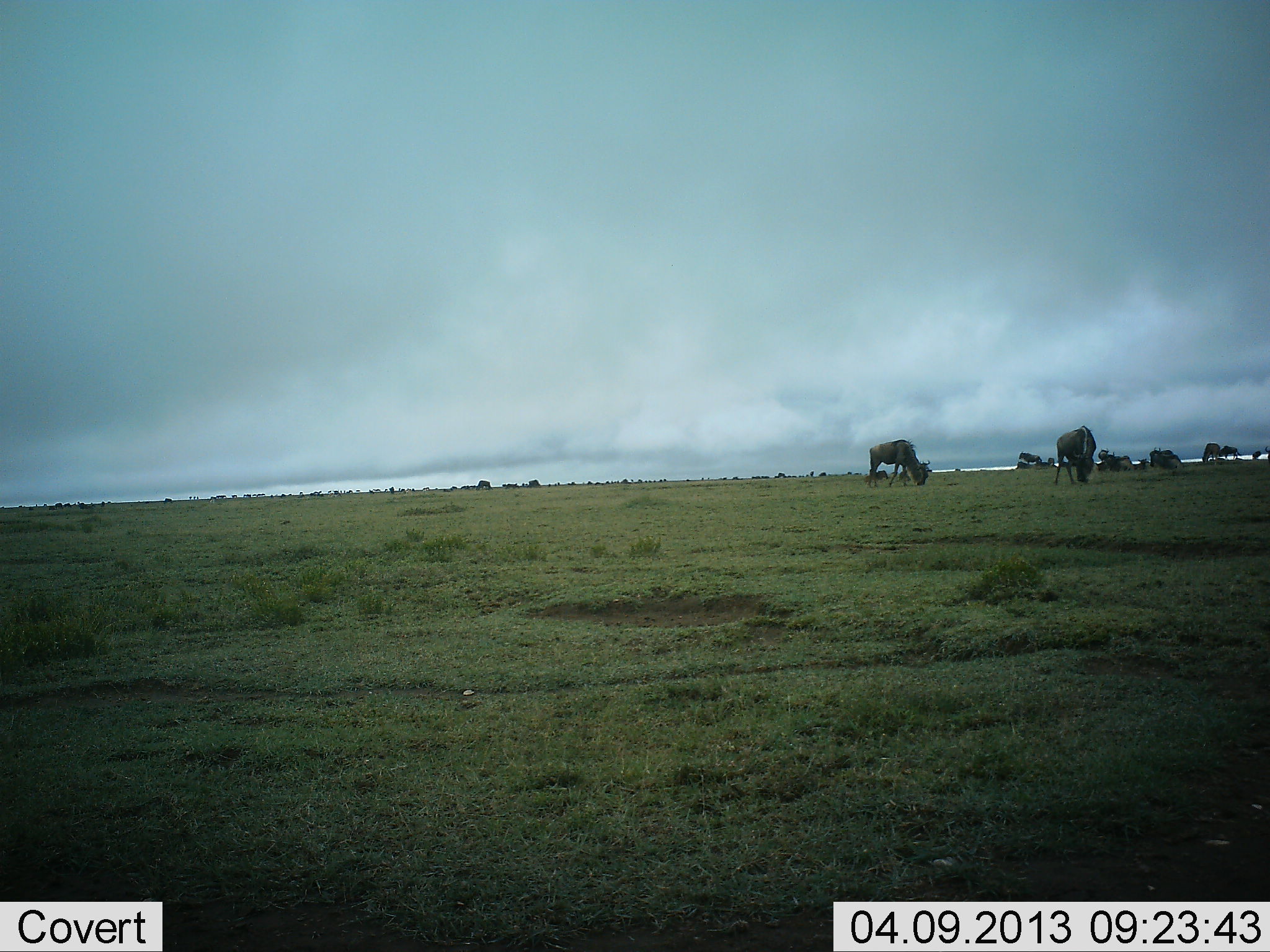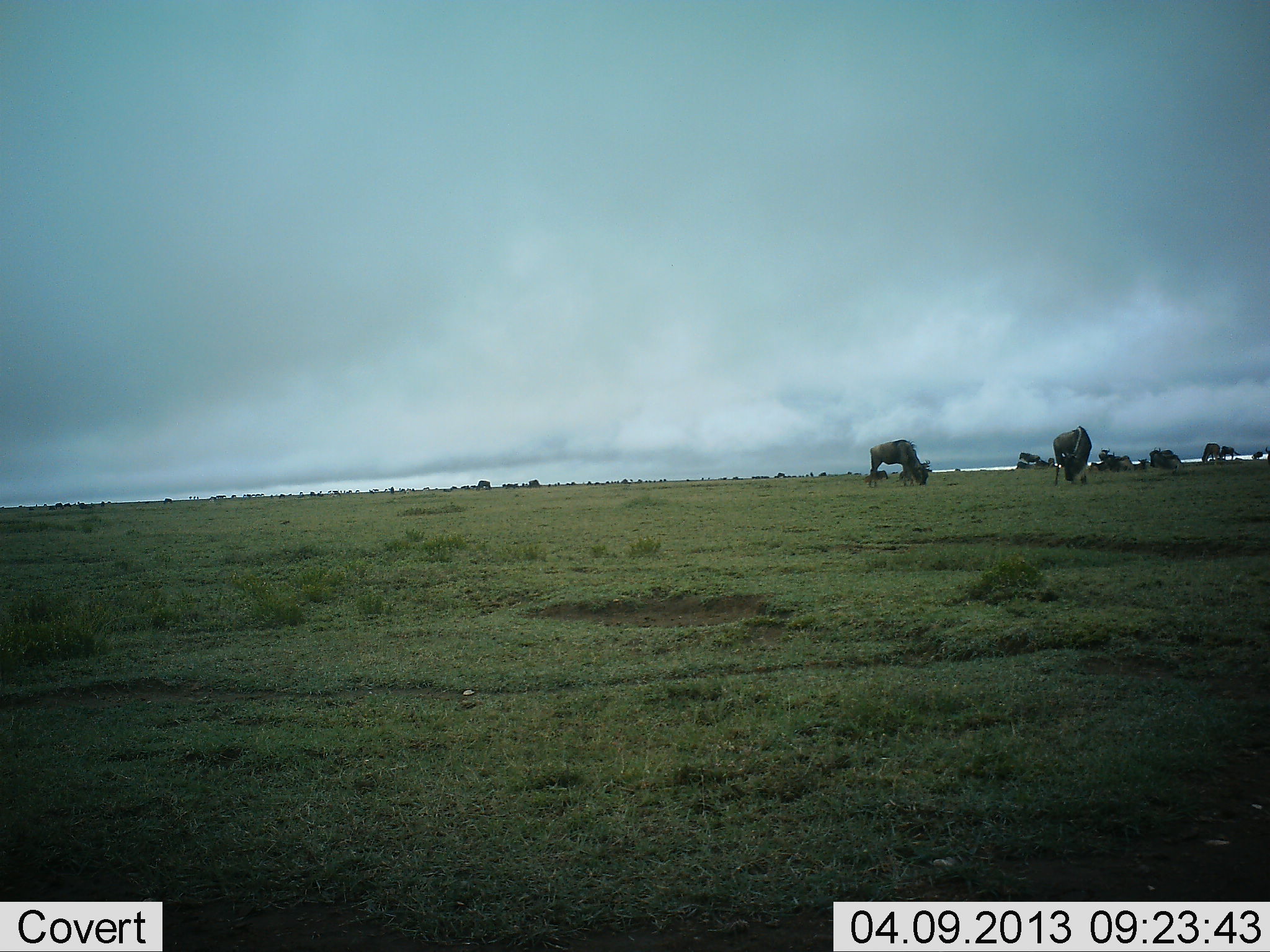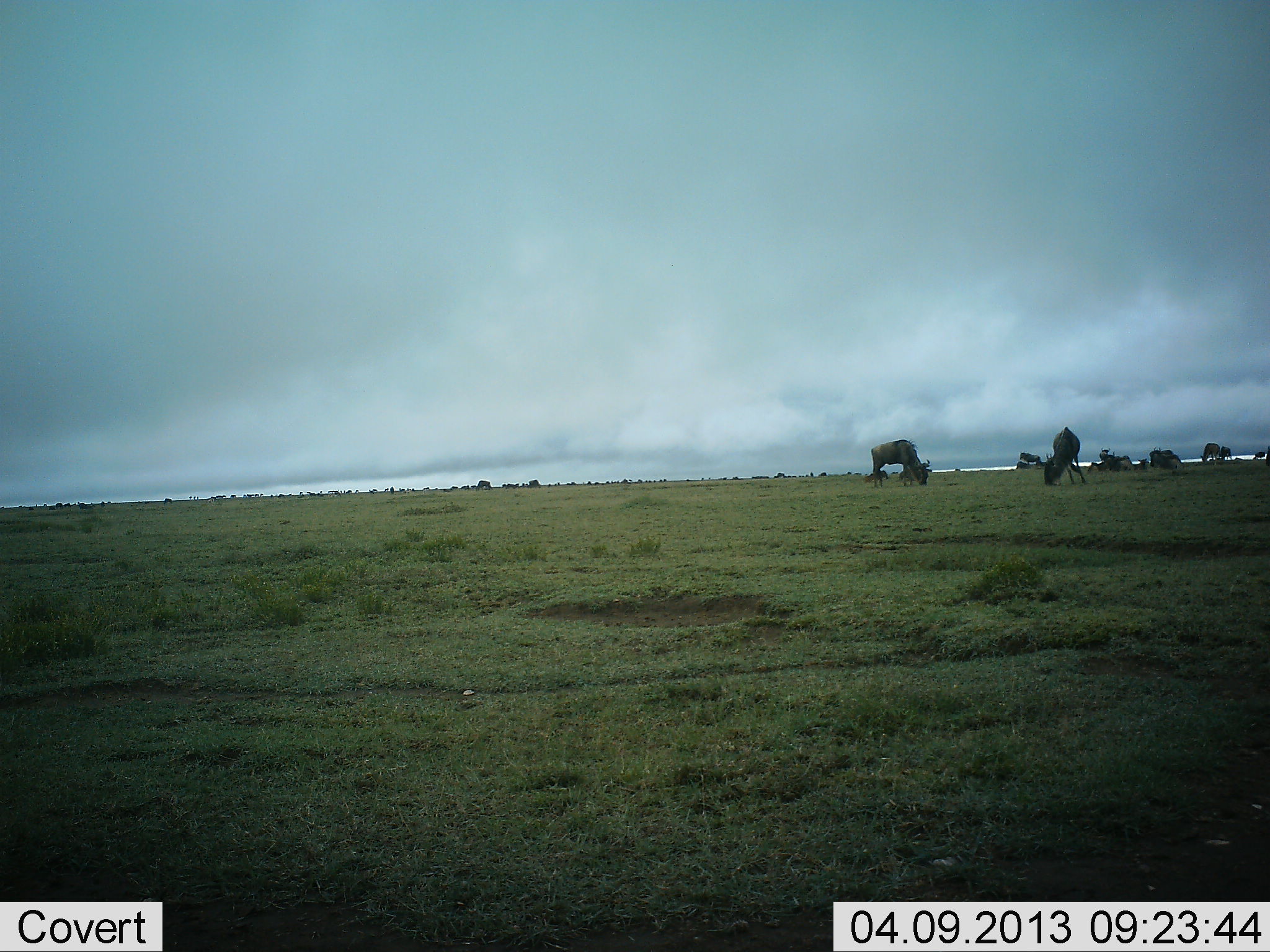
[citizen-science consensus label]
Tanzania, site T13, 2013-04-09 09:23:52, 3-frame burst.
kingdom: Animalia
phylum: Chordata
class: Mammalia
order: Artiodactyla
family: Bovidae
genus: Connochaetes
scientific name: Connochaetes taurinus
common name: blue wildebeest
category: wildebeest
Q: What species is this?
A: Wildebeest (blue wildebeest) (Connochaetes taurinus).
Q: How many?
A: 6.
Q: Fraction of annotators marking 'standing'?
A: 30%.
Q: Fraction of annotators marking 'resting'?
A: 0%.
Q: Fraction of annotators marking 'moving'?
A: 17%.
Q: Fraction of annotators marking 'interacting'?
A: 0%.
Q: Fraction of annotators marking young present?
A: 0%.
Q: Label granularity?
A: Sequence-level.